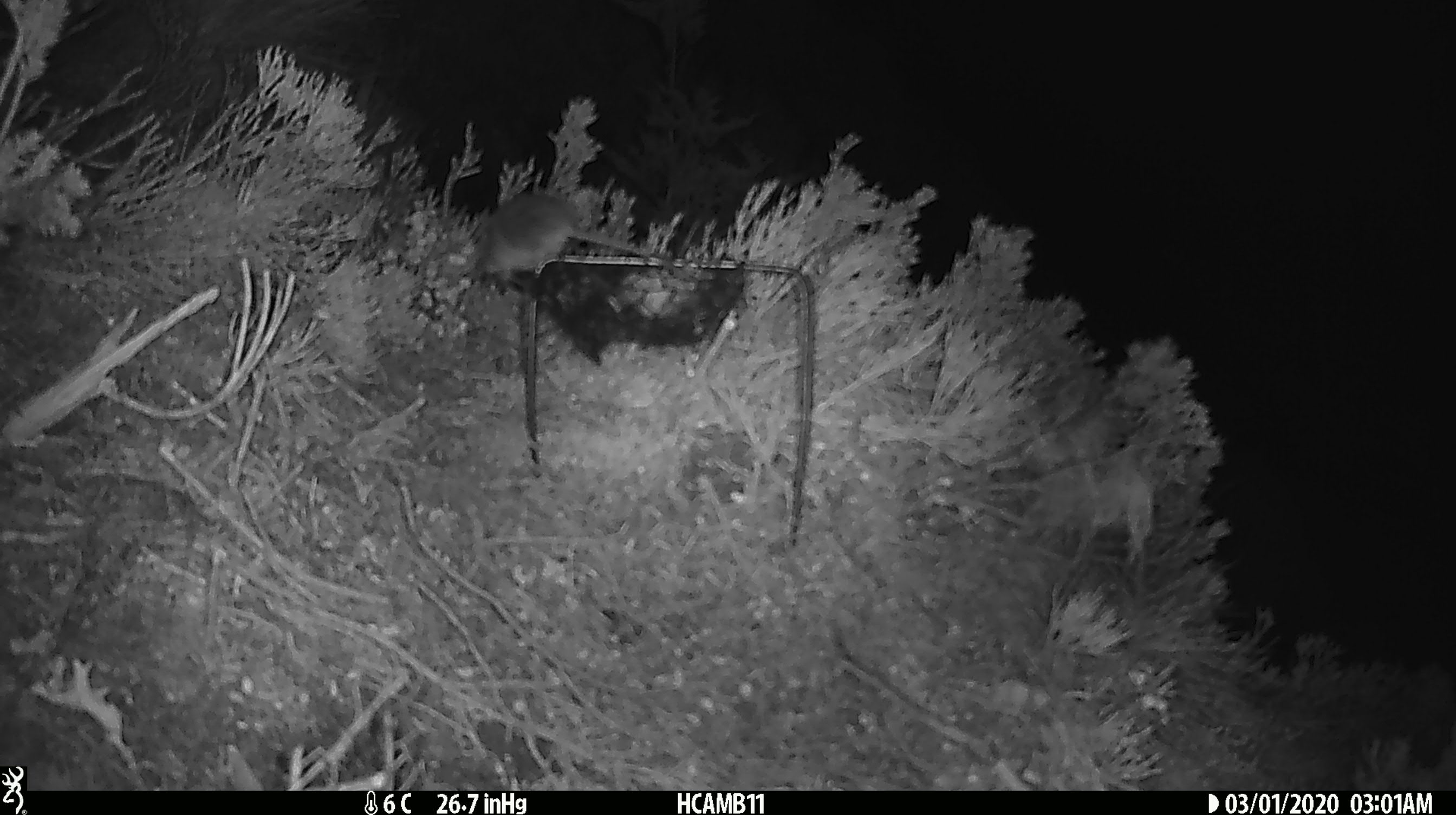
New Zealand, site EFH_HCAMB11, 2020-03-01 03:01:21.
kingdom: Animalia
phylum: Chordata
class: Mammalia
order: Rodentia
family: Muridae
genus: Mus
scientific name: Mus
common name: mouse